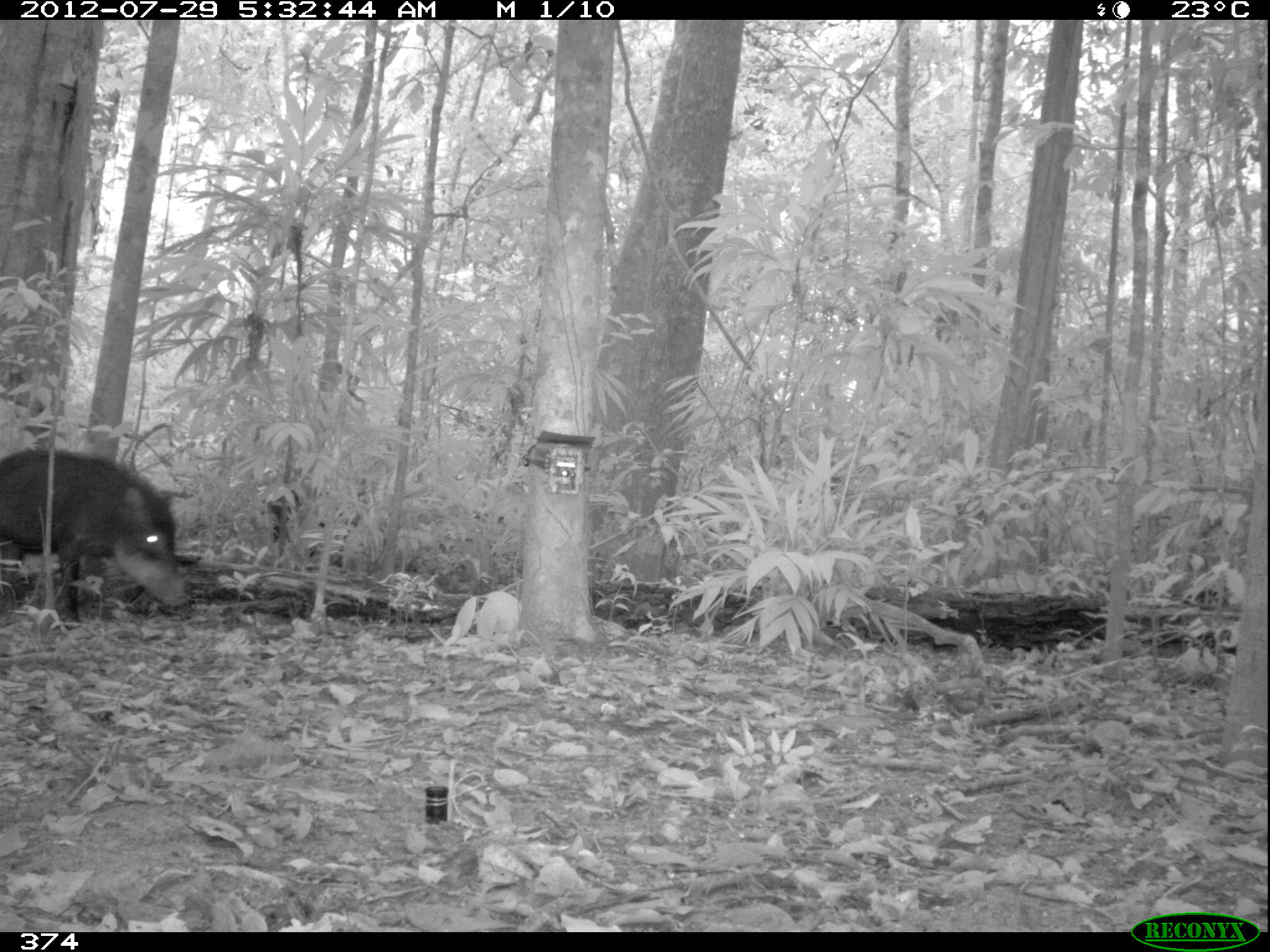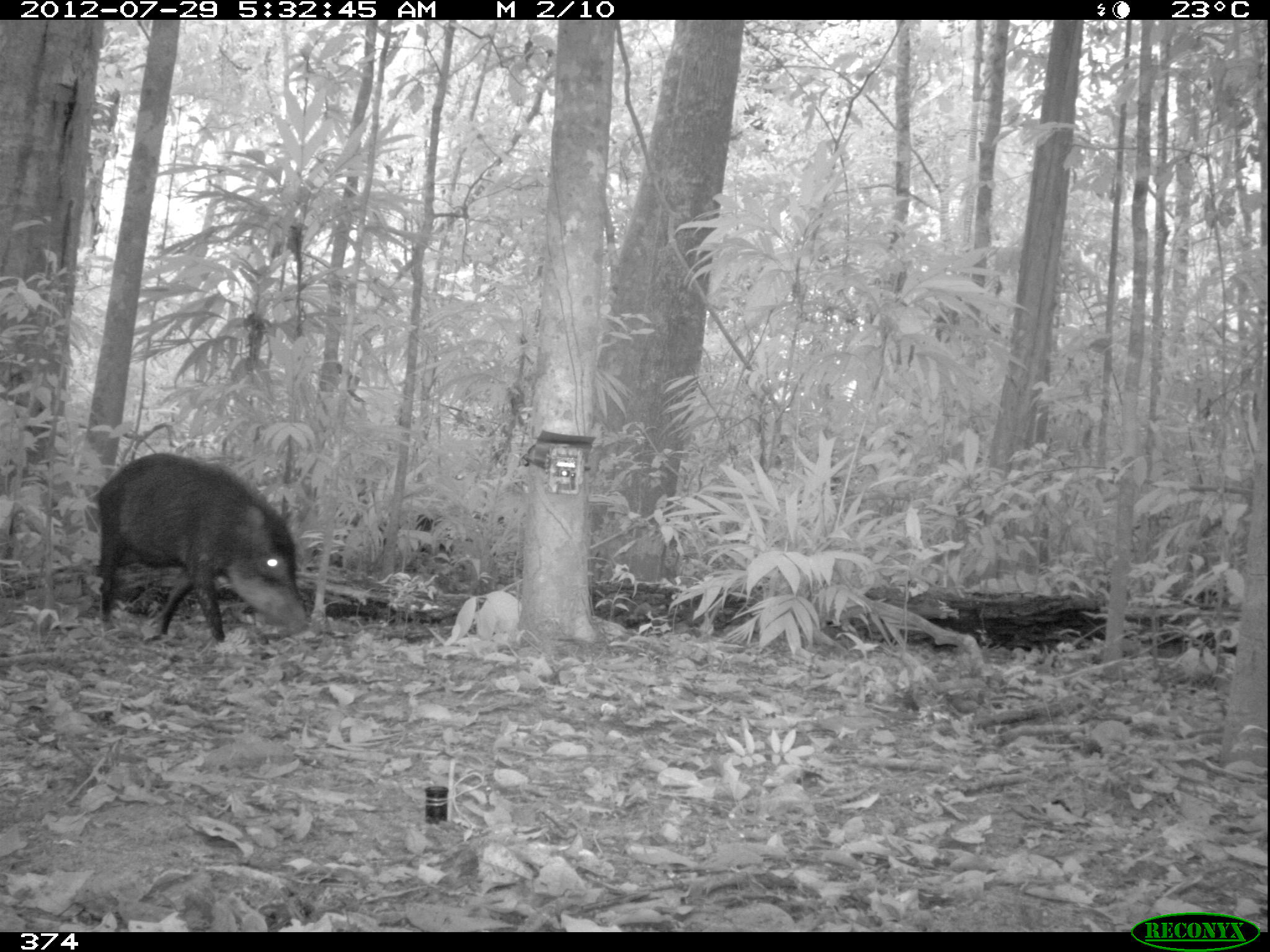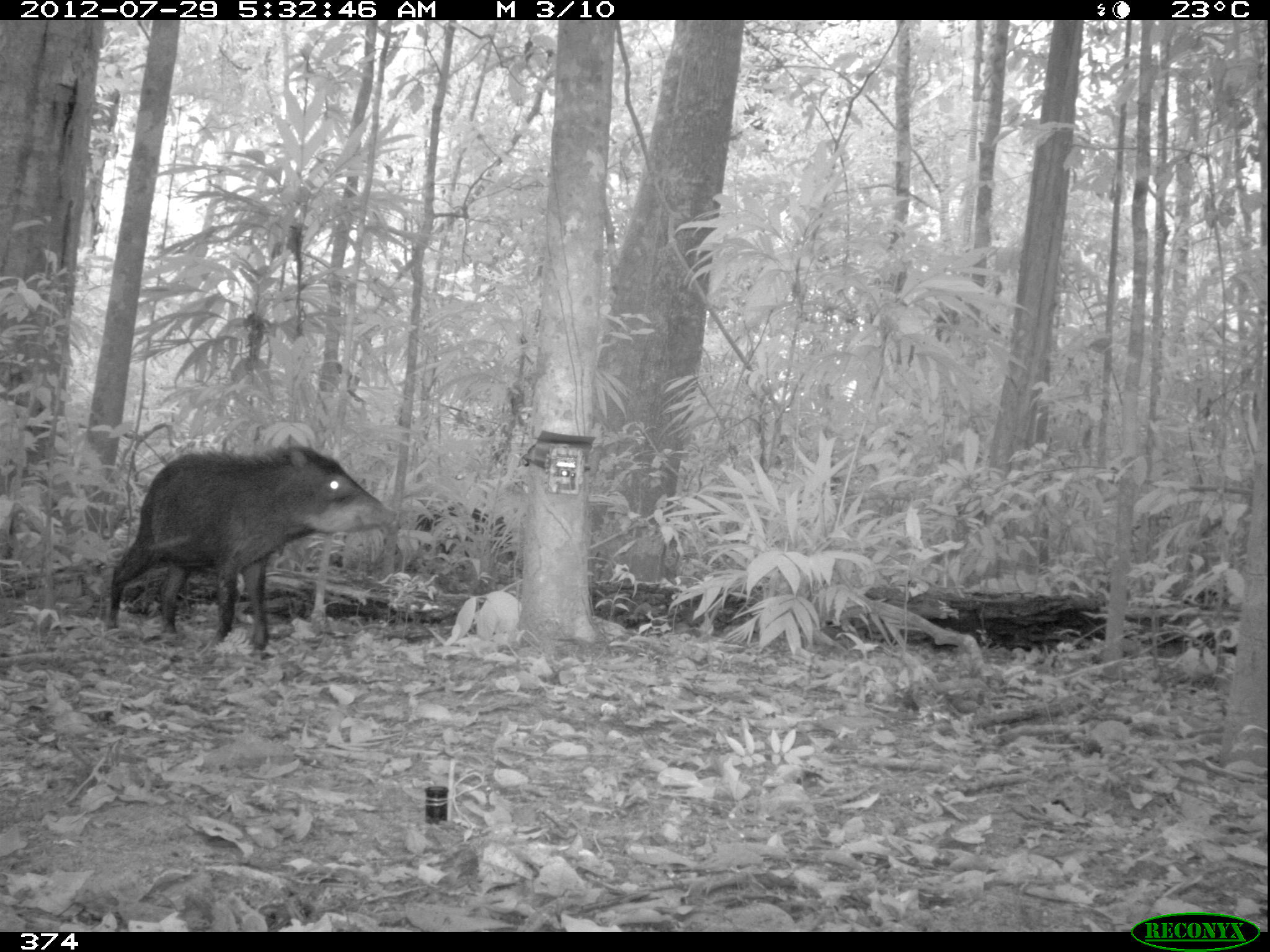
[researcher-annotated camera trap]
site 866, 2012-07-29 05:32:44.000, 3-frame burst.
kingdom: Animalia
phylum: Chordata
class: Mammalia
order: Artiodactyla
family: Tayassuidae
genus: Tayassu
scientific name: Tayassu pecari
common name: white-lipped peccary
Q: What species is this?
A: Tayassu pecari (white-lipped peccary).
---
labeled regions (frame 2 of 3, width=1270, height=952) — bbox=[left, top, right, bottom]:
tayassu pecari: bbox=[95, 451, 309, 642]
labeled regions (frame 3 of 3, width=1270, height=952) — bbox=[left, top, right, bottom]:
tayassu pecari: bbox=[104, 446, 396, 651]